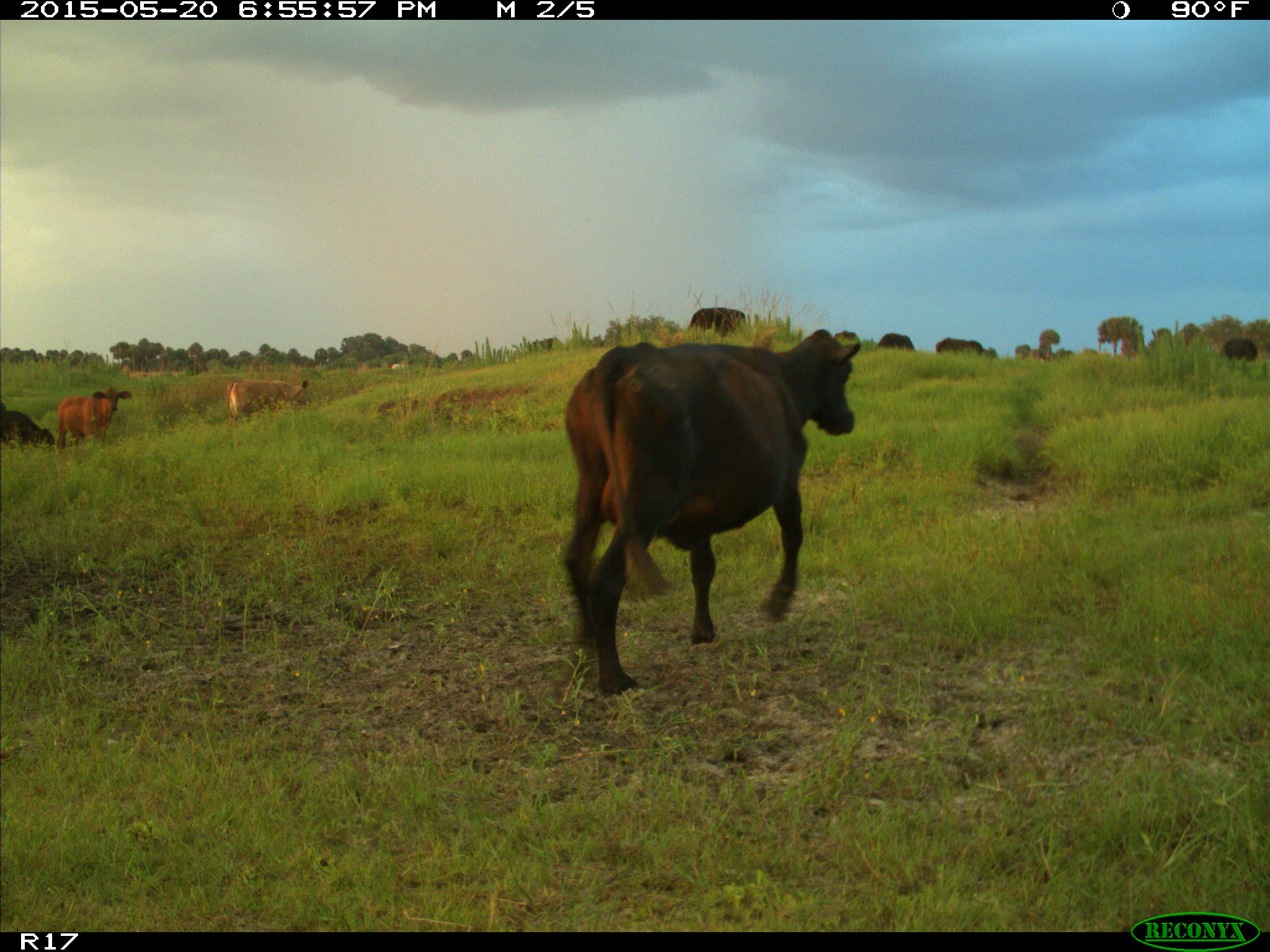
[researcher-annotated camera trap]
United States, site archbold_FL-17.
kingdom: Animalia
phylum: Chordata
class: Mammalia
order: Artiodactyla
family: Bovidae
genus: Bos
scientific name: Bos taurus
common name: domestic cow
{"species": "Bos taurus (domestic cow)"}